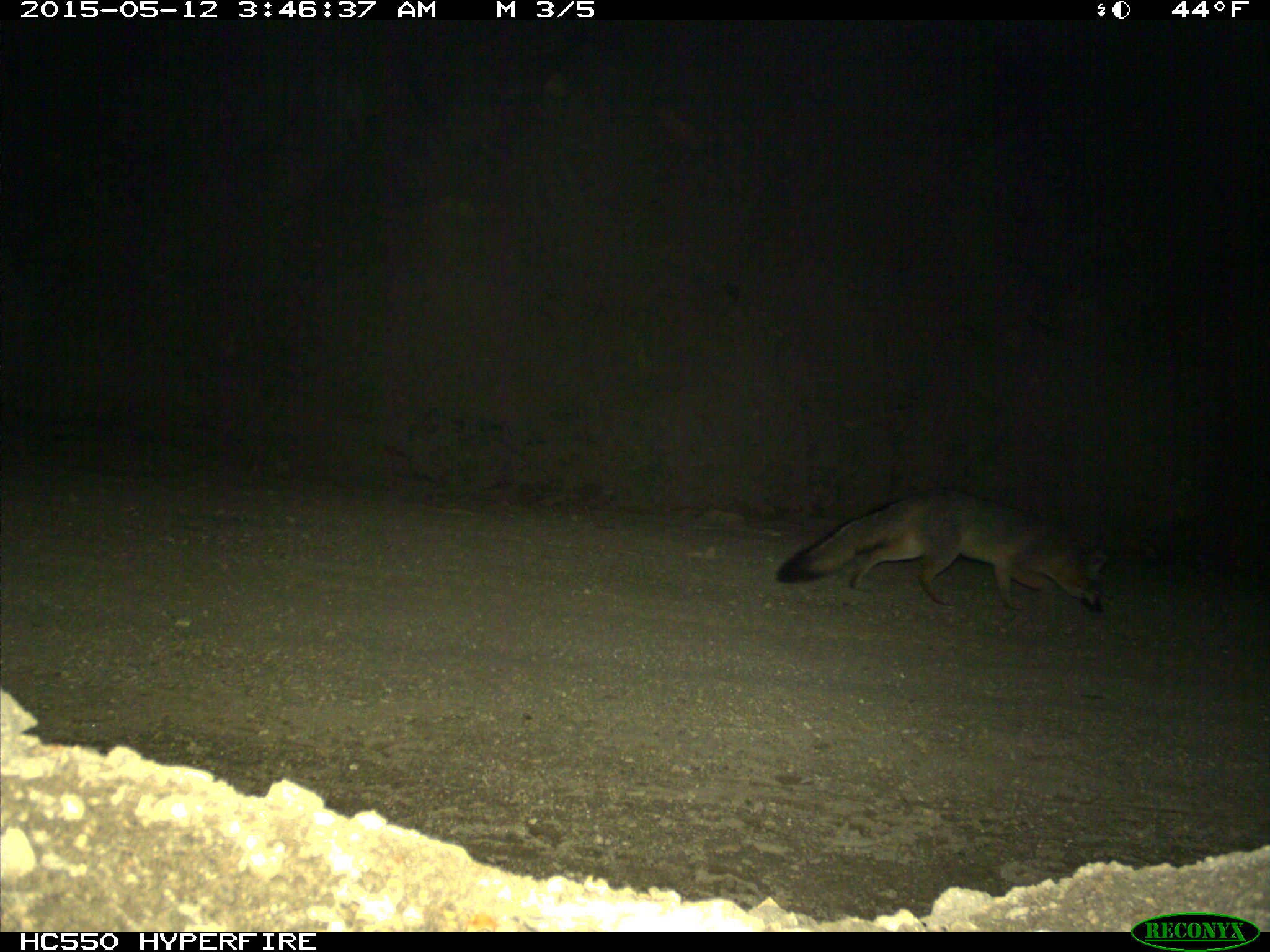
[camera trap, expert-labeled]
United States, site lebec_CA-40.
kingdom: Animalia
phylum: Chordata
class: Mammalia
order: Carnivora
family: Canidae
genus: Urocyon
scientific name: Urocyon cinereoargenteus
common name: gray fox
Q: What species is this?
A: Urocyon cinereoargenteus (gray fox).